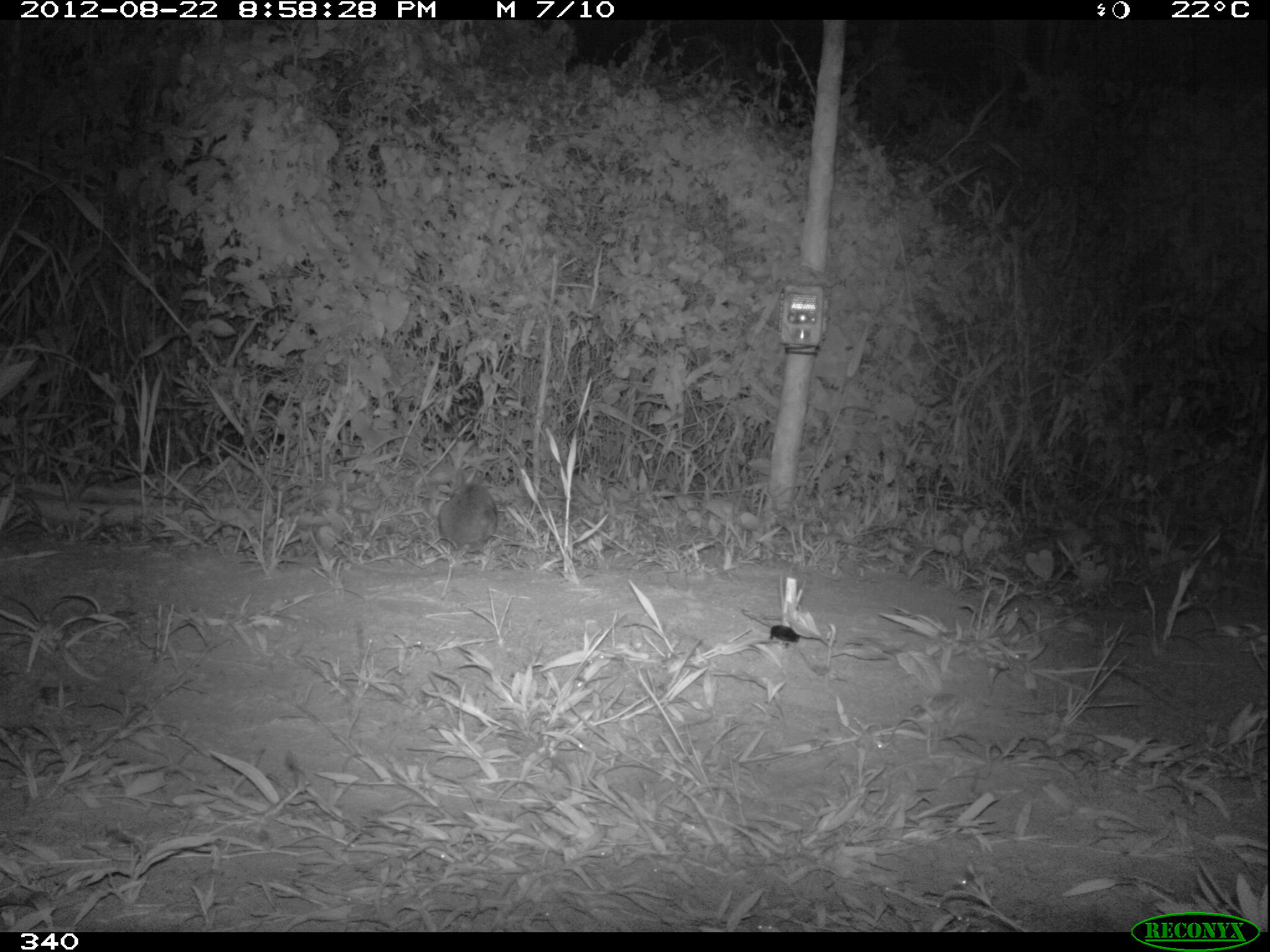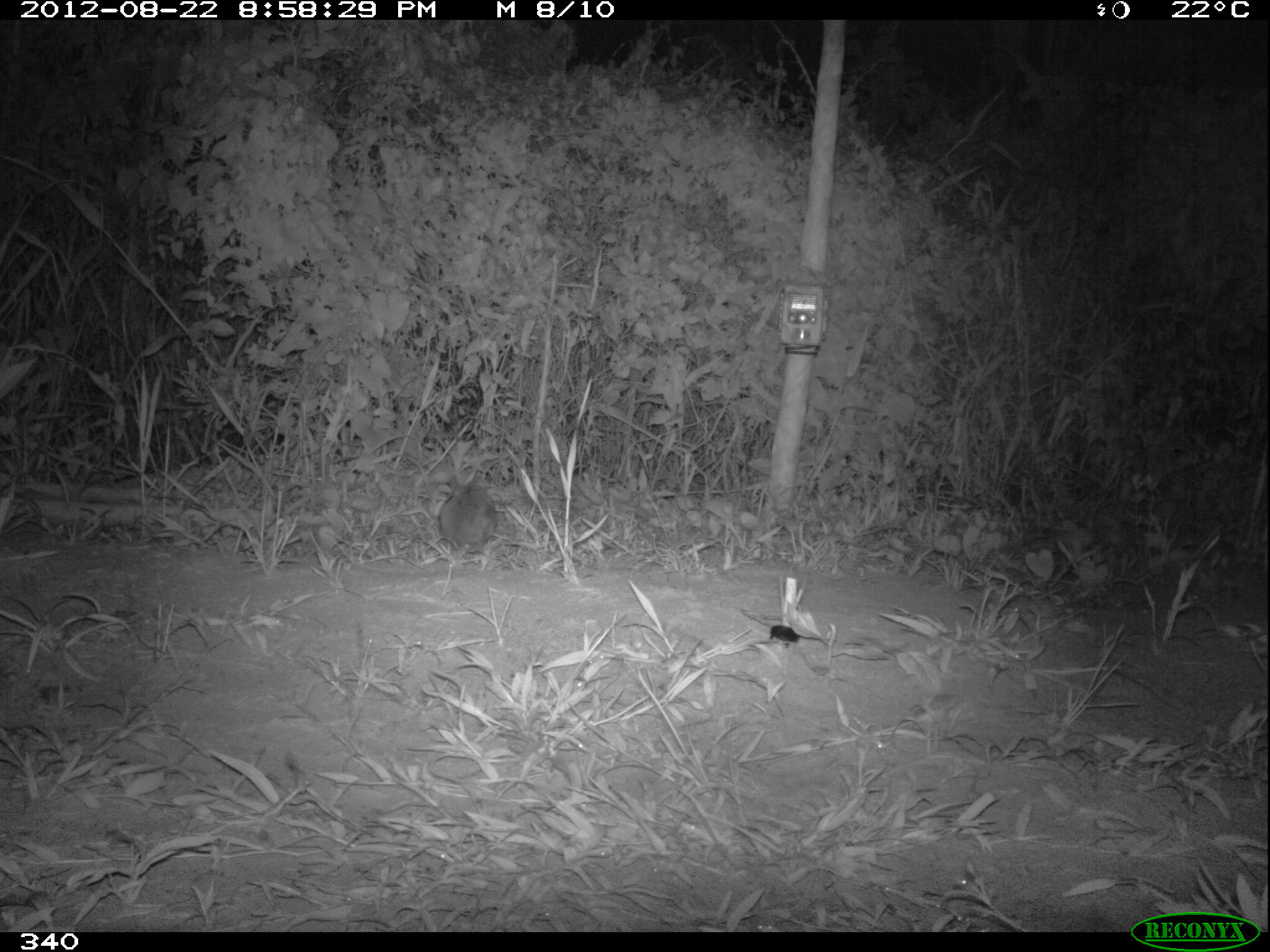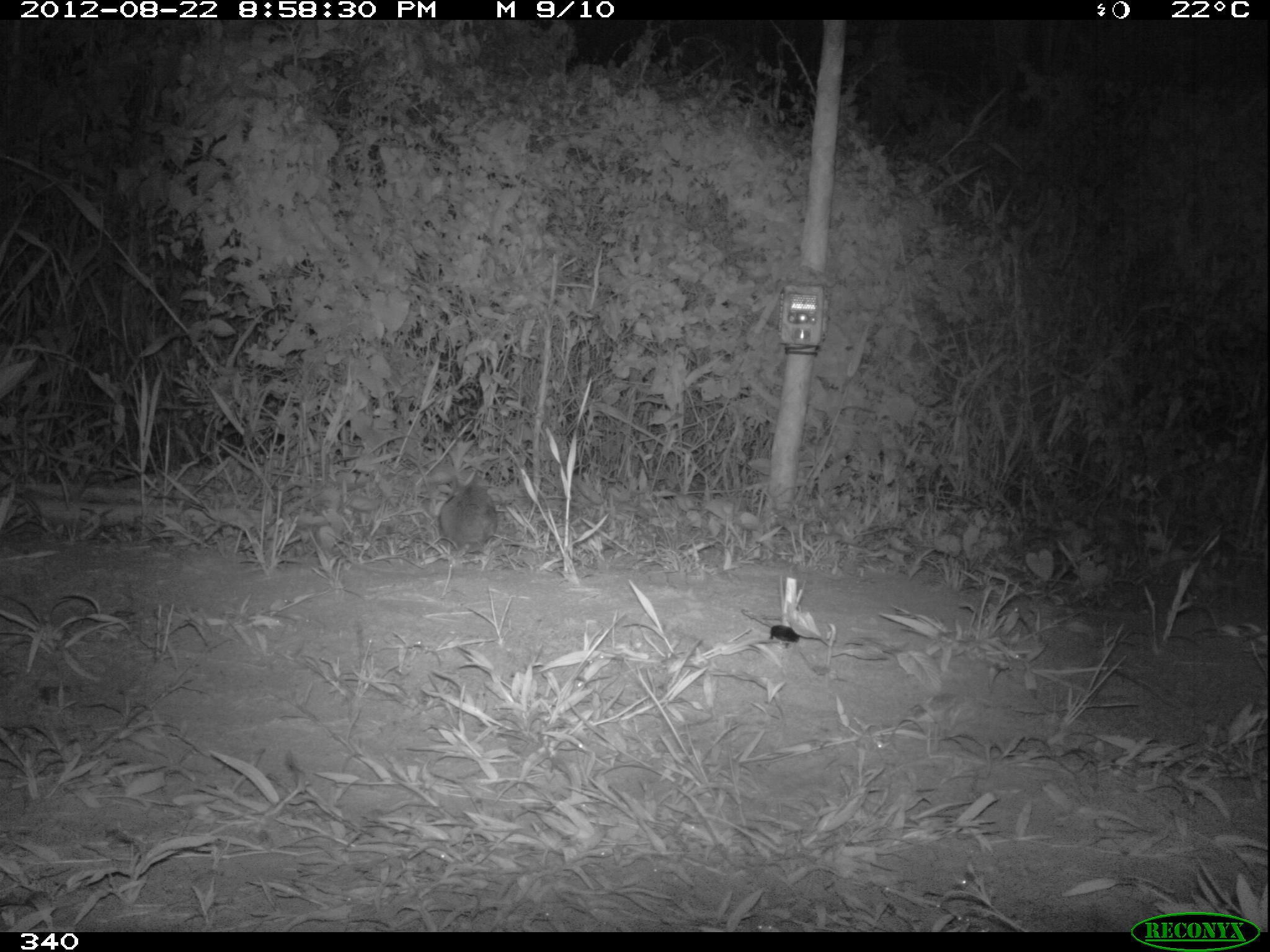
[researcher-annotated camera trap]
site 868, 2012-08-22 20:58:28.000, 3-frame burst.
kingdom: Animalia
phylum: Chordata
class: Mammalia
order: Lagomorpha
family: Leporidae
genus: Sylvilagus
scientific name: Sylvilagus brasiliensis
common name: tapeti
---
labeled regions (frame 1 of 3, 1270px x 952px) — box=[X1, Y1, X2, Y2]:
sylvilagus brasiliensis: box=[436, 481, 496, 555]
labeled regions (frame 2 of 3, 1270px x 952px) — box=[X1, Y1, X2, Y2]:
sylvilagus brasiliensis: box=[439, 475, 497, 551]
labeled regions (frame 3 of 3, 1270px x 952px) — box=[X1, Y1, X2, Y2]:
sylvilagus brasiliensis: box=[439, 472, 499, 553]